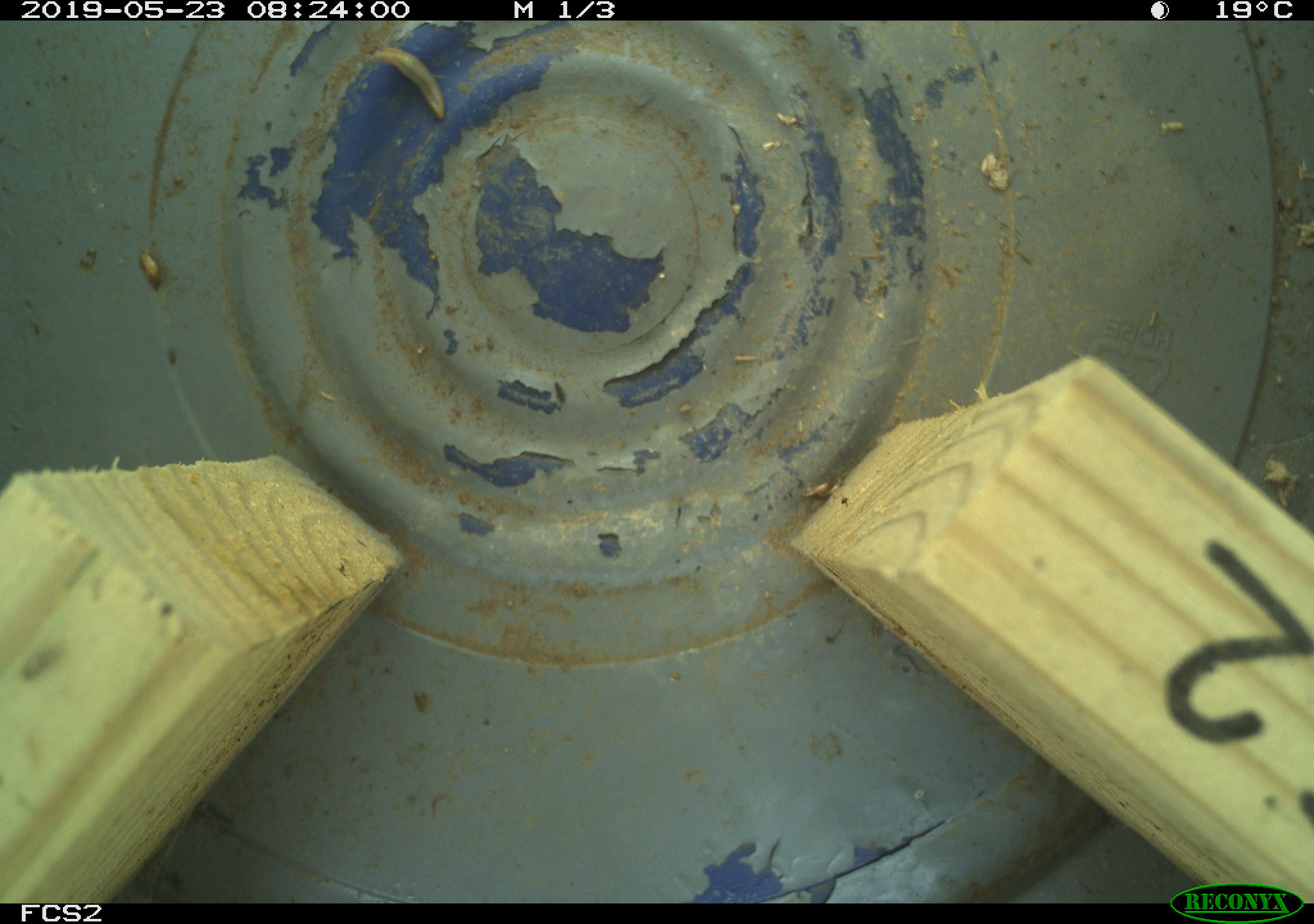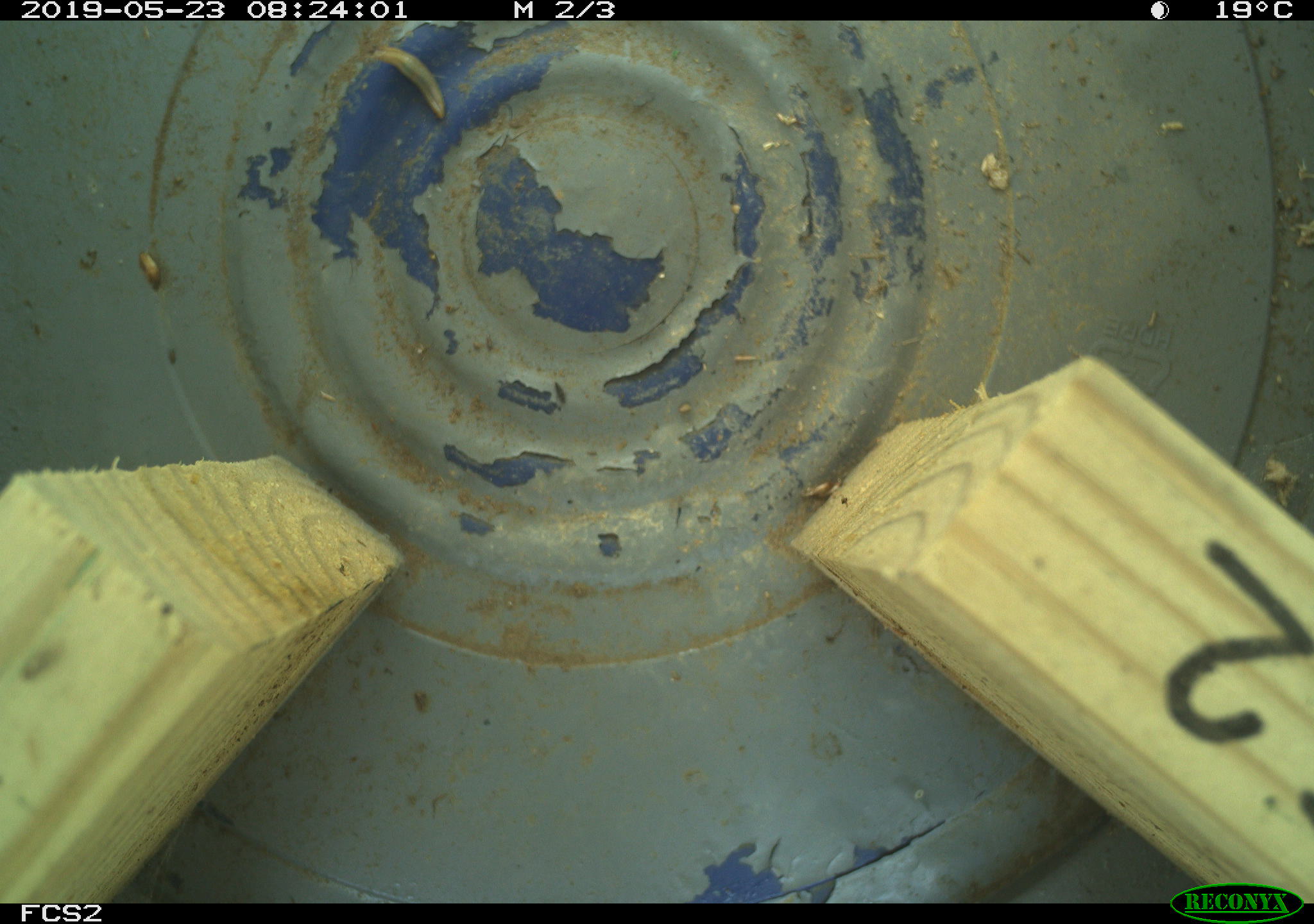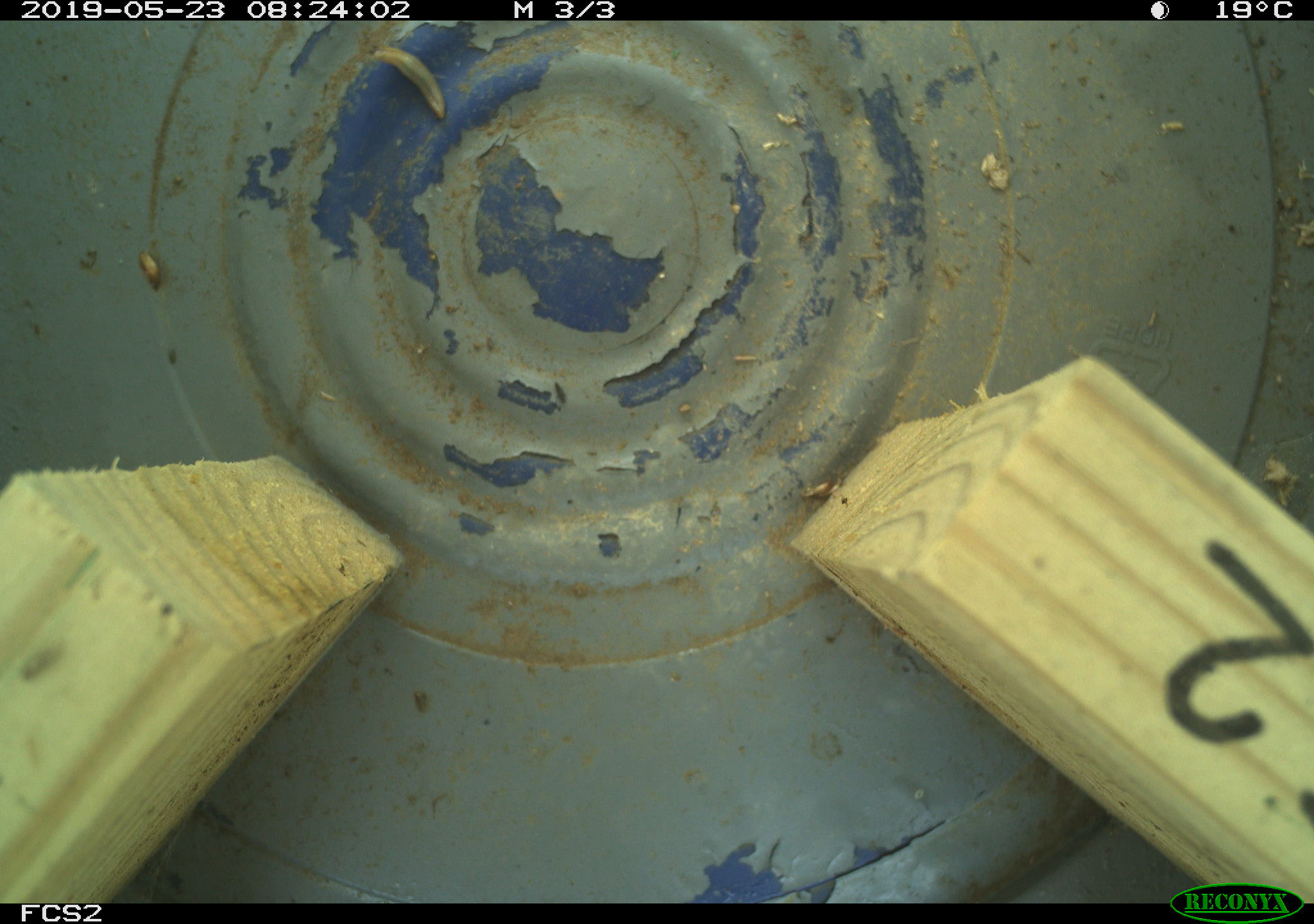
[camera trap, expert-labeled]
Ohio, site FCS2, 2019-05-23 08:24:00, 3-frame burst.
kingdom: Animalia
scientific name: Animalia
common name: animal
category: invertebrate